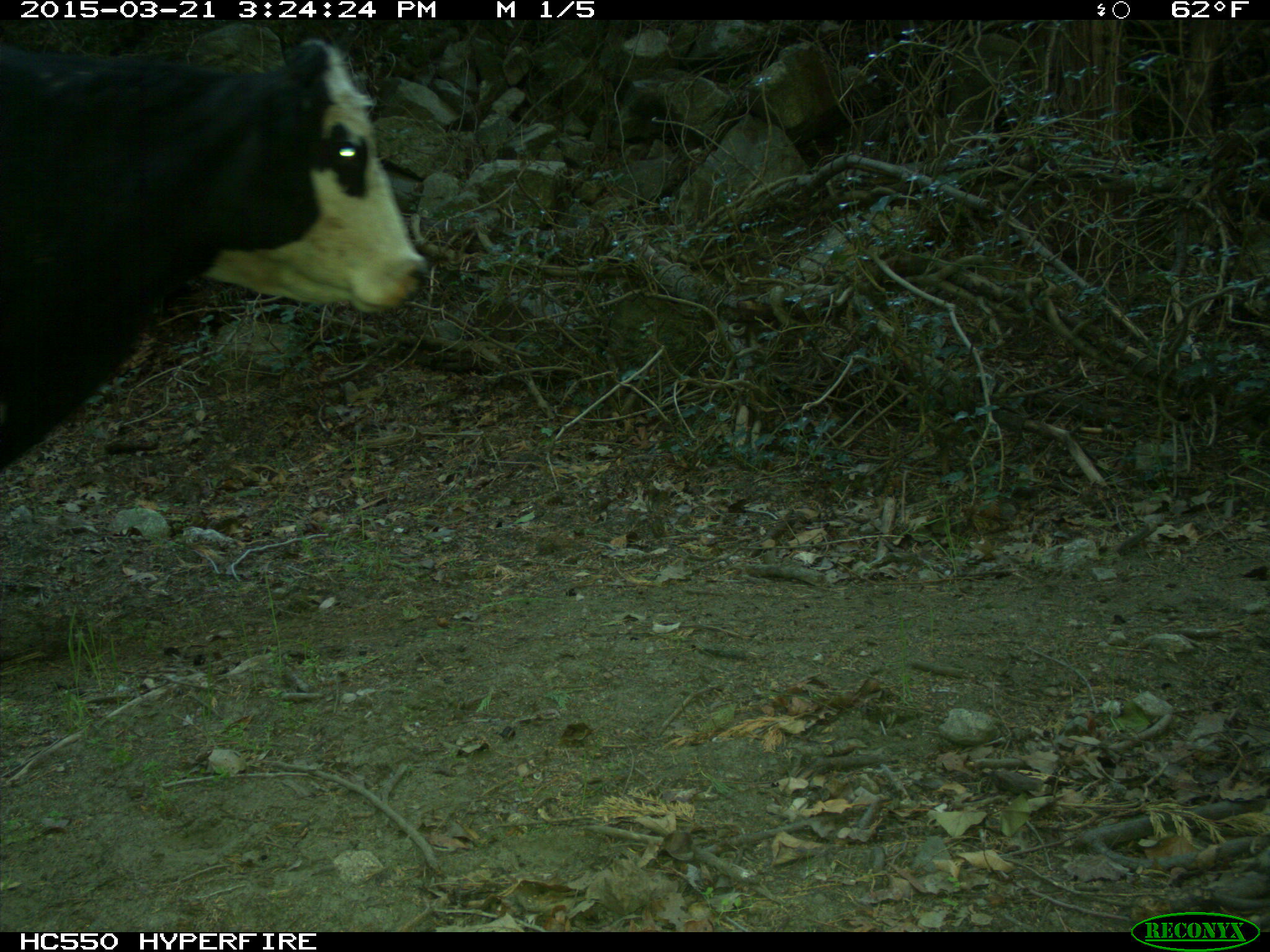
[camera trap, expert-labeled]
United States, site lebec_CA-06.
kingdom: Animalia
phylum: Chordata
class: Mammalia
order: Artiodactyla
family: Bovidae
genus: Bos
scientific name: Bos taurus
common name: domestic cow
Bos taurus (domestic cow).